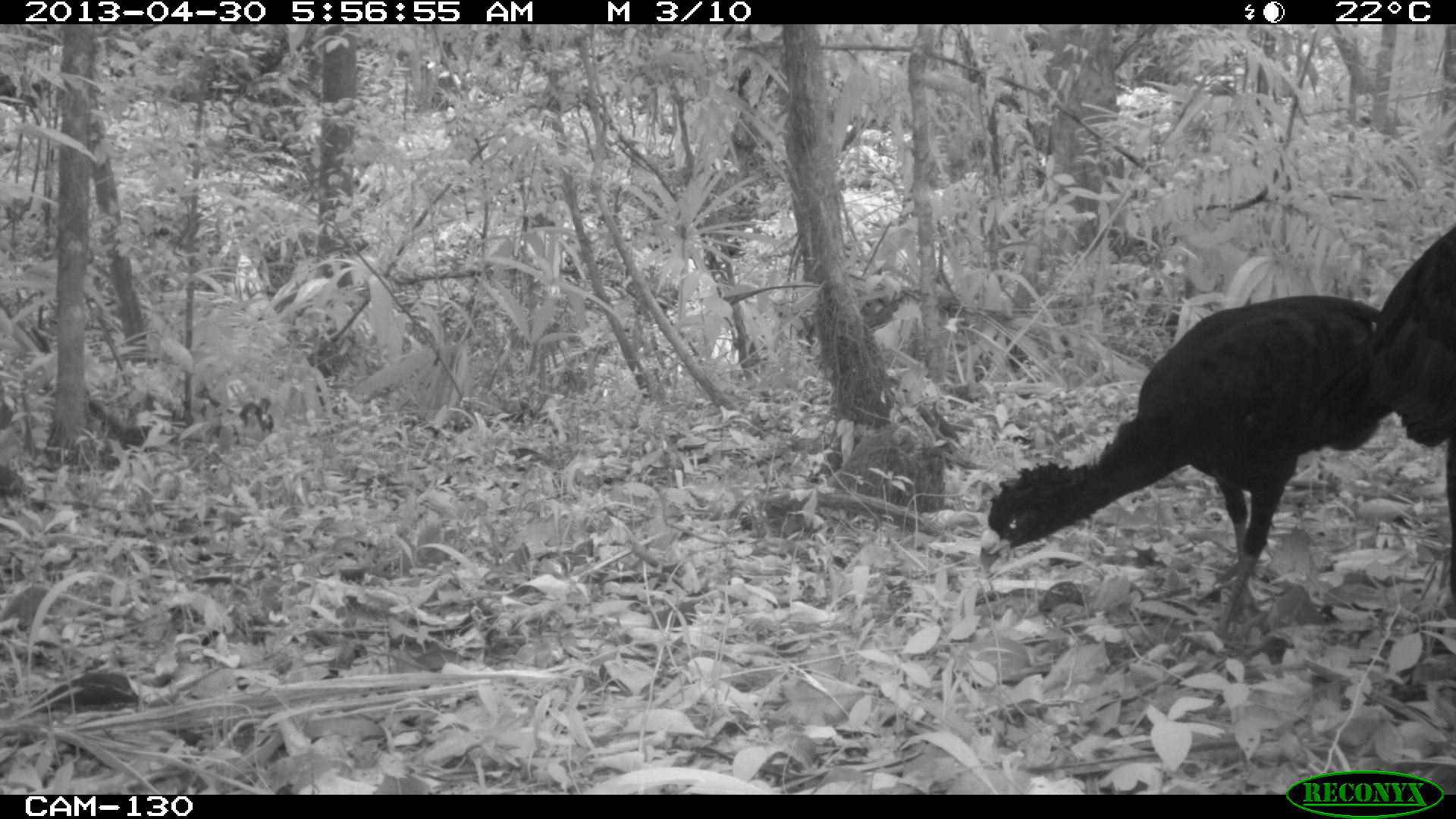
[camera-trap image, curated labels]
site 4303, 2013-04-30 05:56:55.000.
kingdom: Animalia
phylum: Chordata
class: Aves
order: Galliformes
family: Cracidae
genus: Crax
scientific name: Crax rubra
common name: great curassow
Crax rubra (great curassow), count 2, sex male.